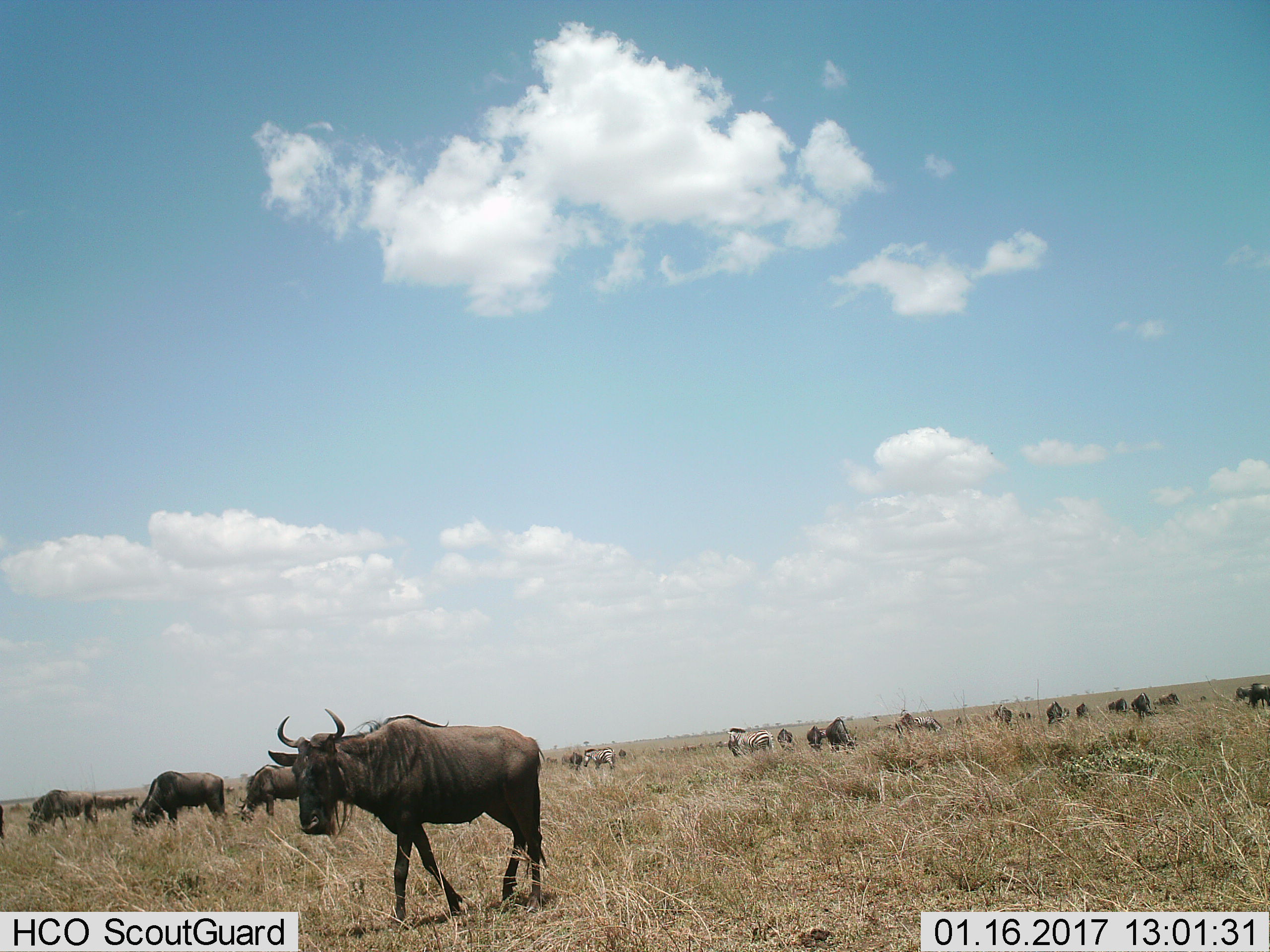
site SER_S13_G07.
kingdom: Animalia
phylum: Chordata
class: Mammalia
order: Artiodactyla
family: Bovidae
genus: Connochaetes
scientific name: Connochaetes taurinus taurinus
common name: blue wildebeest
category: wildebeestblue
Wildebeestblue (blue wildebeest) (Connochaetes taurinus taurinus), count 11-50. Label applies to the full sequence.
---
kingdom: Animalia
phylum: Chordata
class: Mammalia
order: Perissodactyla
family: Equidae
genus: Equus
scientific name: Equus quagga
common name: plains zebra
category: zebraplains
Zebraplains (plains zebra) (Equus quagga), count 4. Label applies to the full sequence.